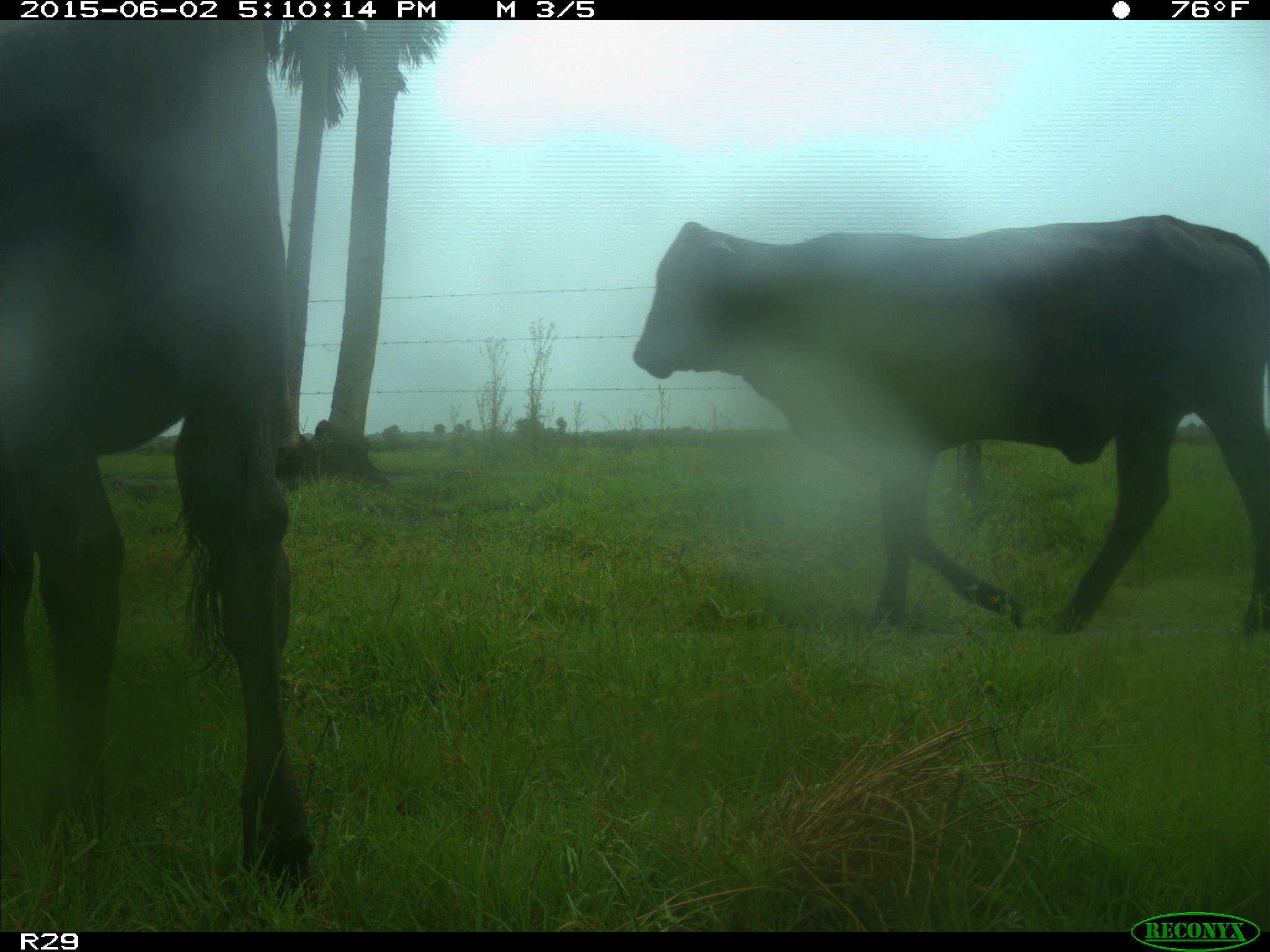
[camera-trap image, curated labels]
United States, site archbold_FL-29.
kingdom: Animalia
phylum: Chordata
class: Mammalia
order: Artiodactyla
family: Bovidae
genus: Bos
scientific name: Bos taurus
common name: domestic cow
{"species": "Bos taurus (domestic cow)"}